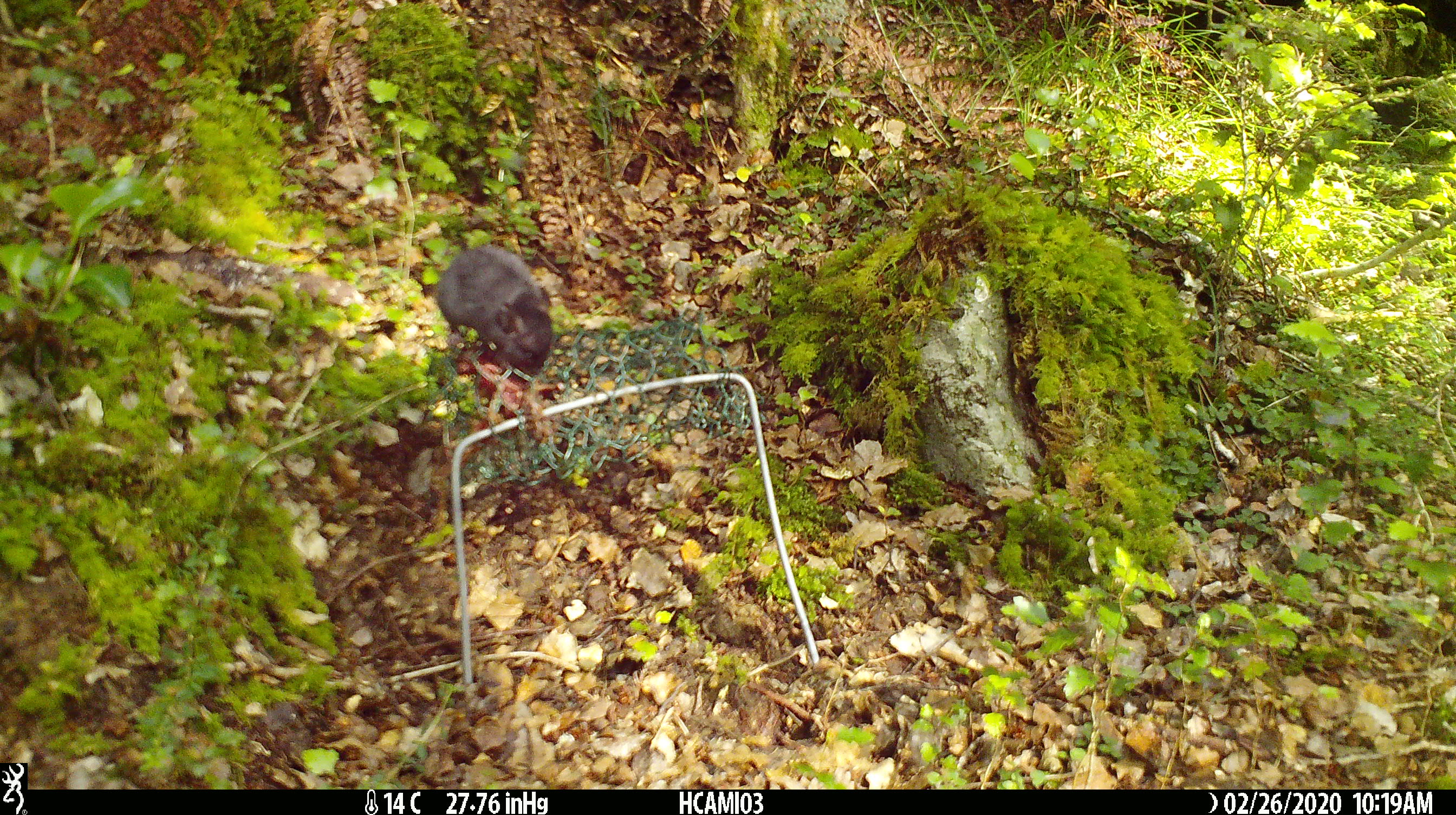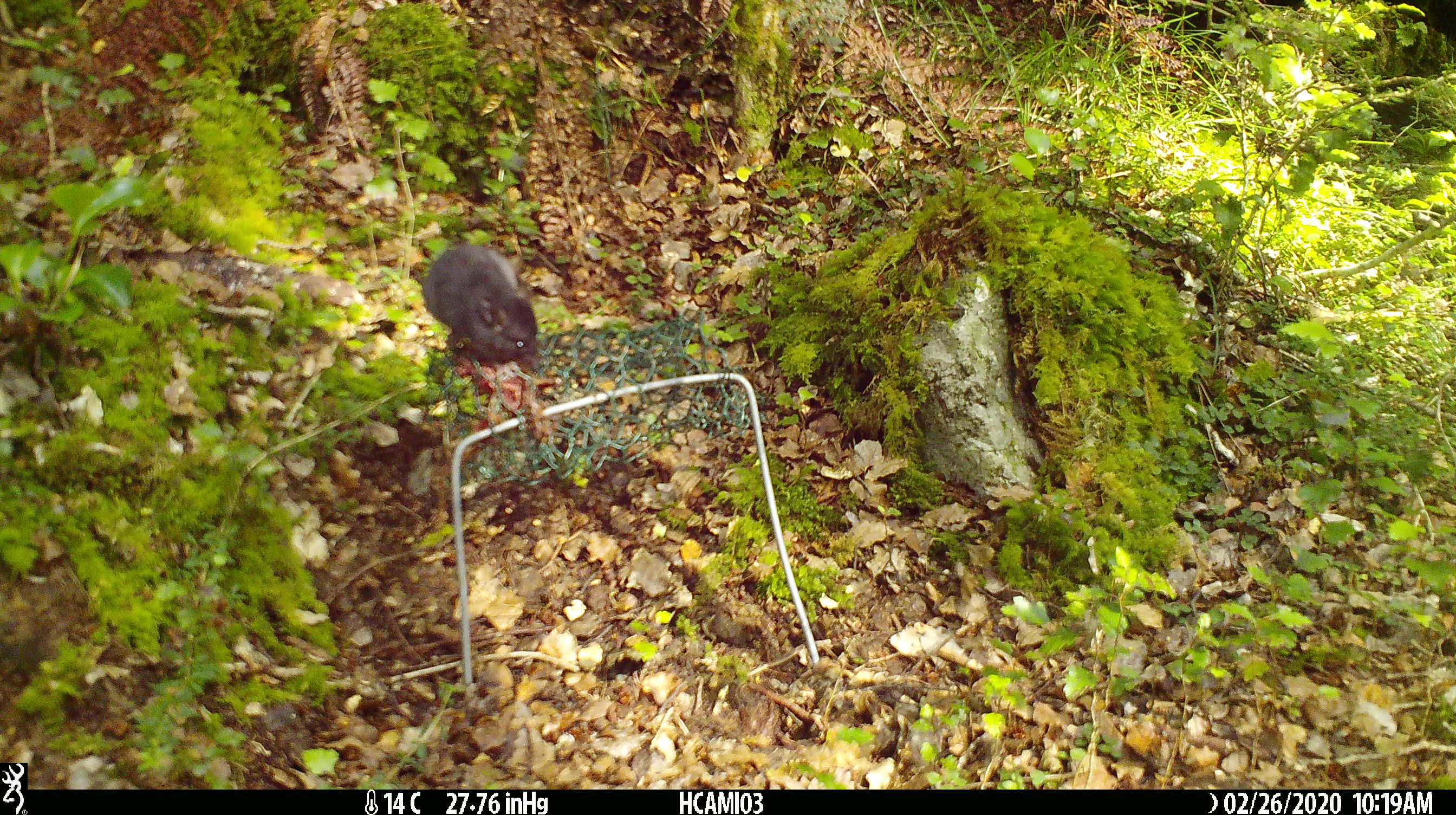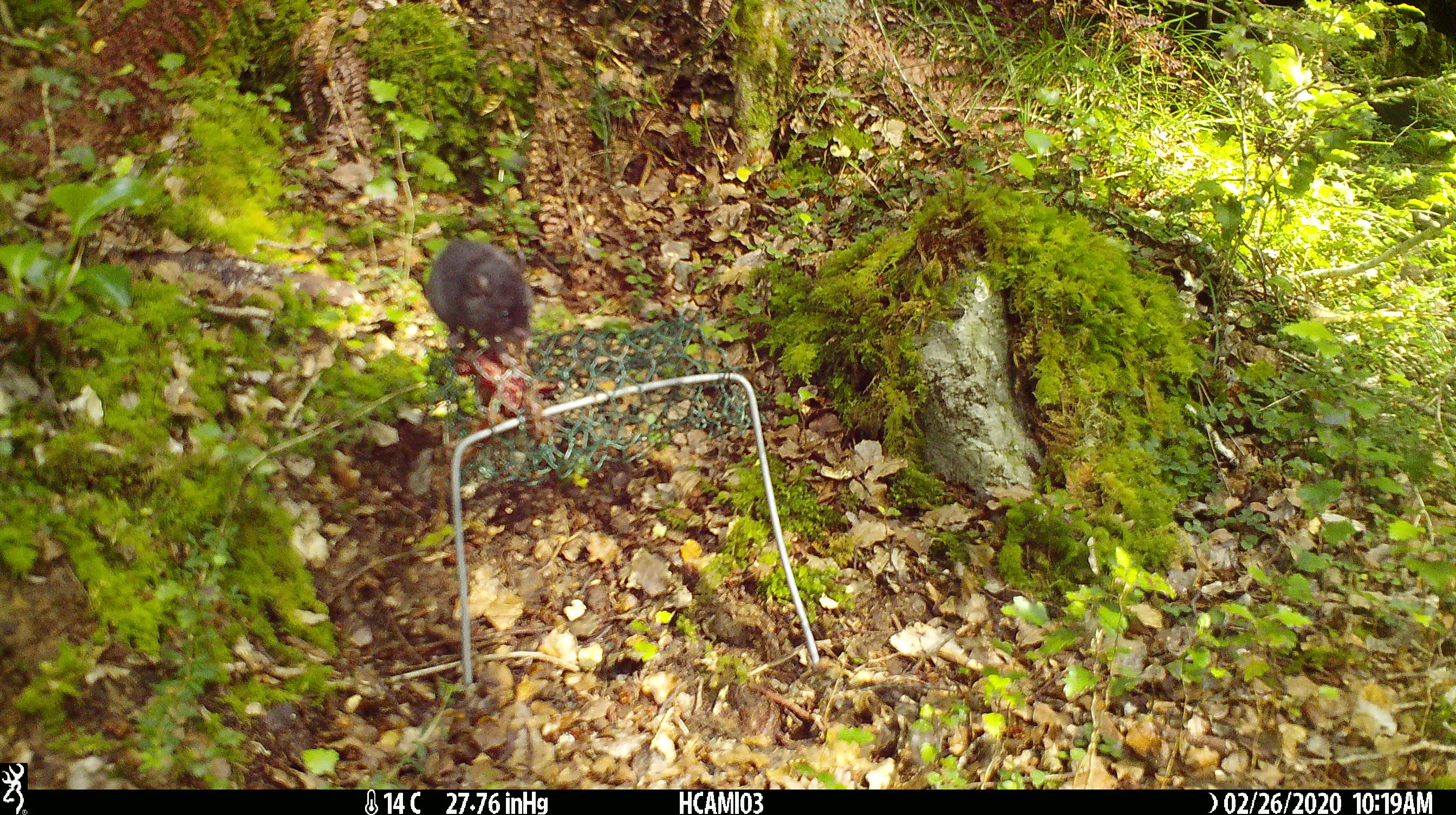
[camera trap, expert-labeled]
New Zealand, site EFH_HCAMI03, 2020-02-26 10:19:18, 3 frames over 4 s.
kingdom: Animalia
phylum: Chordata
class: Mammalia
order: Rodentia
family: Muridae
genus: Mus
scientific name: Mus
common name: mouse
Mouse (Mus).